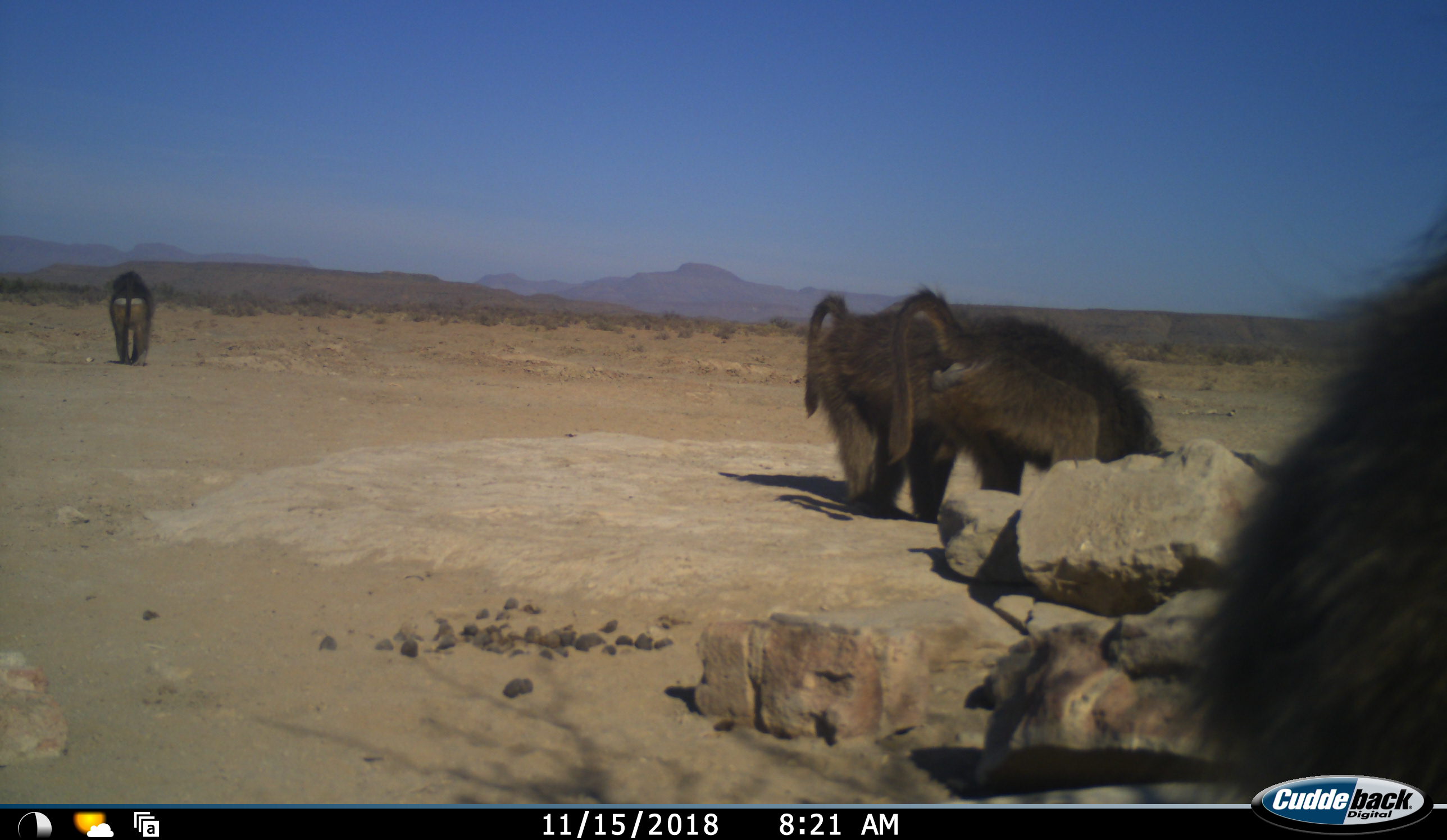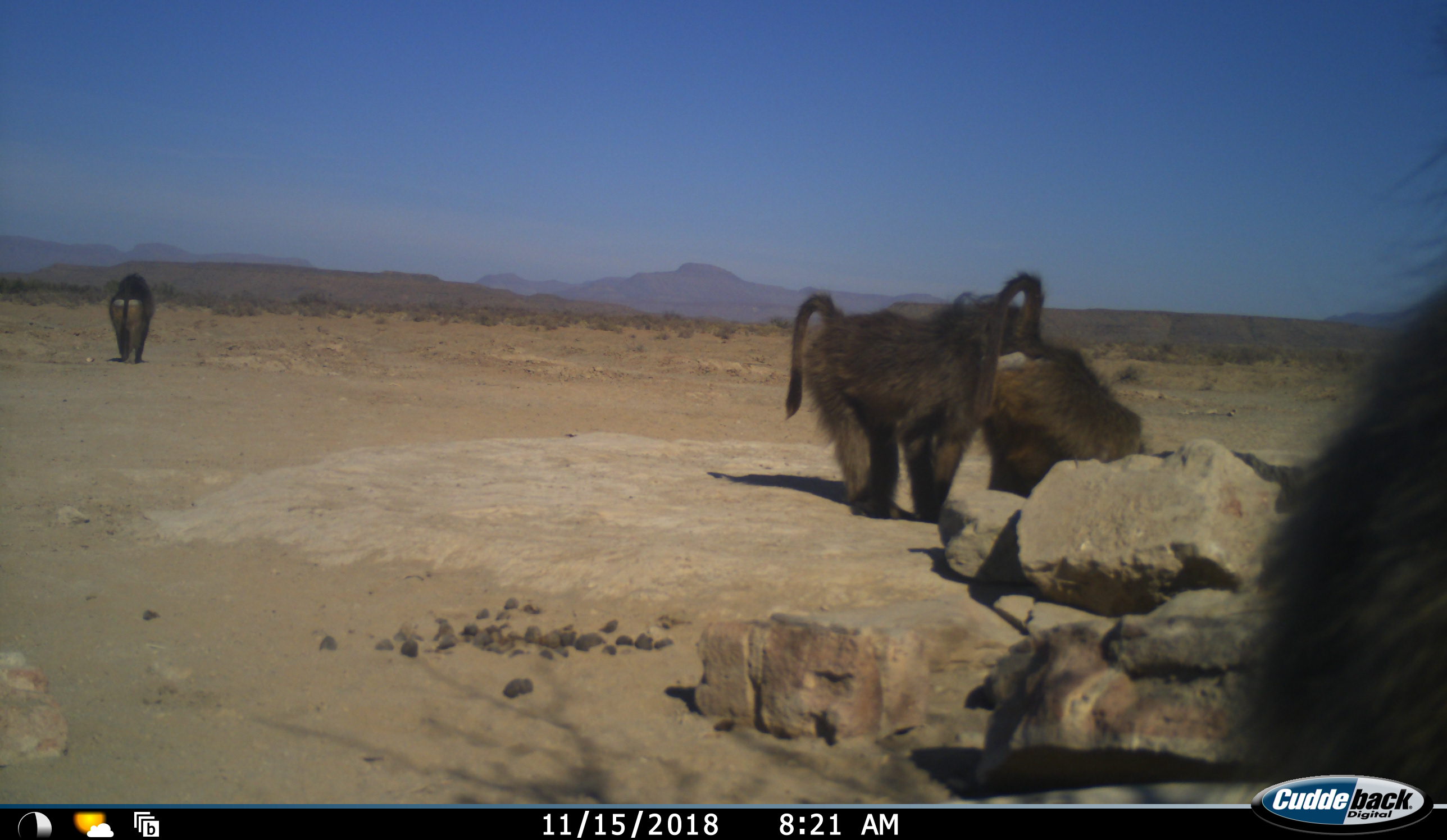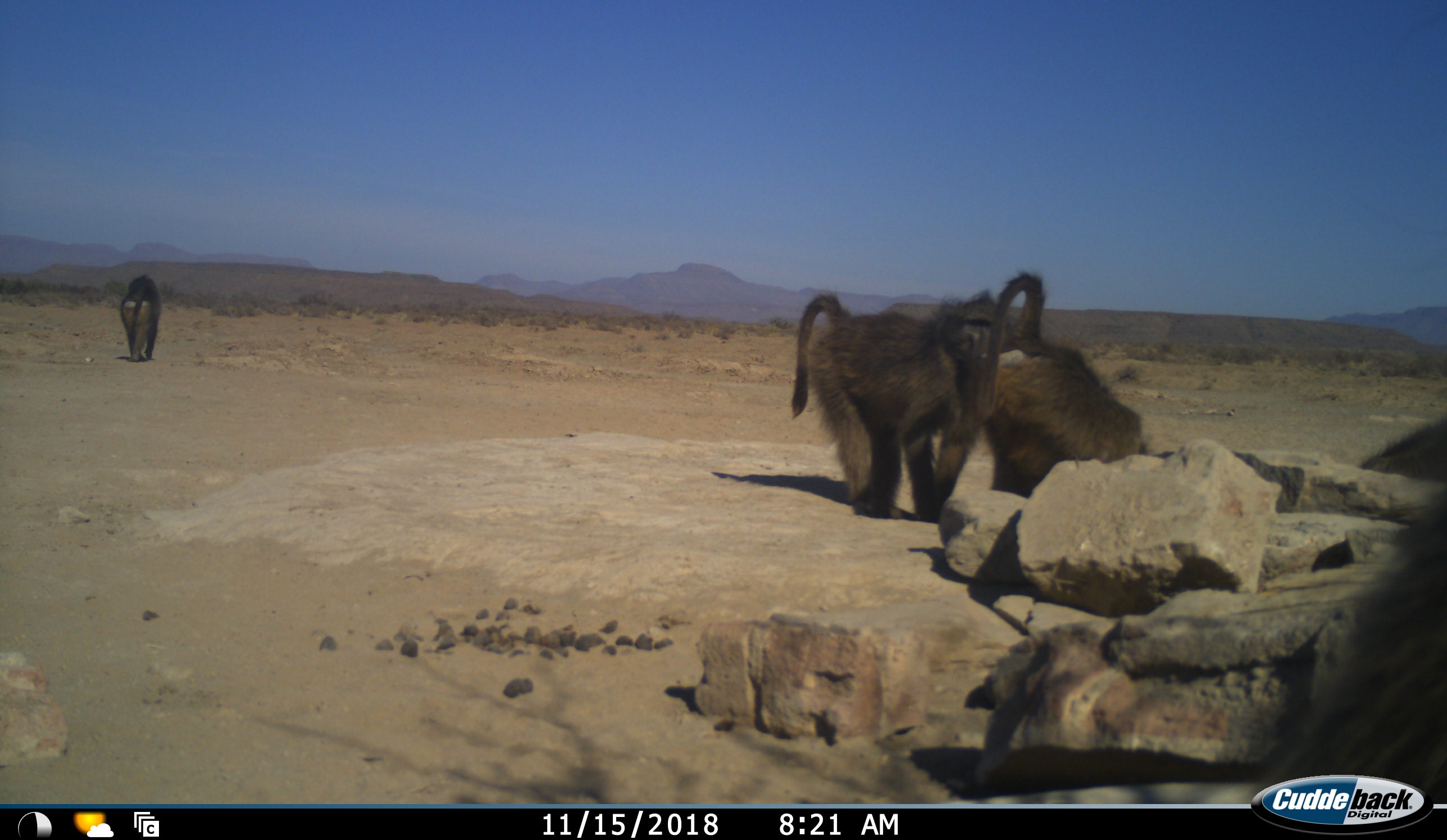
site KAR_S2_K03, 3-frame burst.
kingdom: Animalia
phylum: Chordata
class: Mammalia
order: Primates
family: Cercopithecidae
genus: Papio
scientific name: Papio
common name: baboon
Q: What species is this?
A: Baboon (Papio).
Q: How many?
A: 4.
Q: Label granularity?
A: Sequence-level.